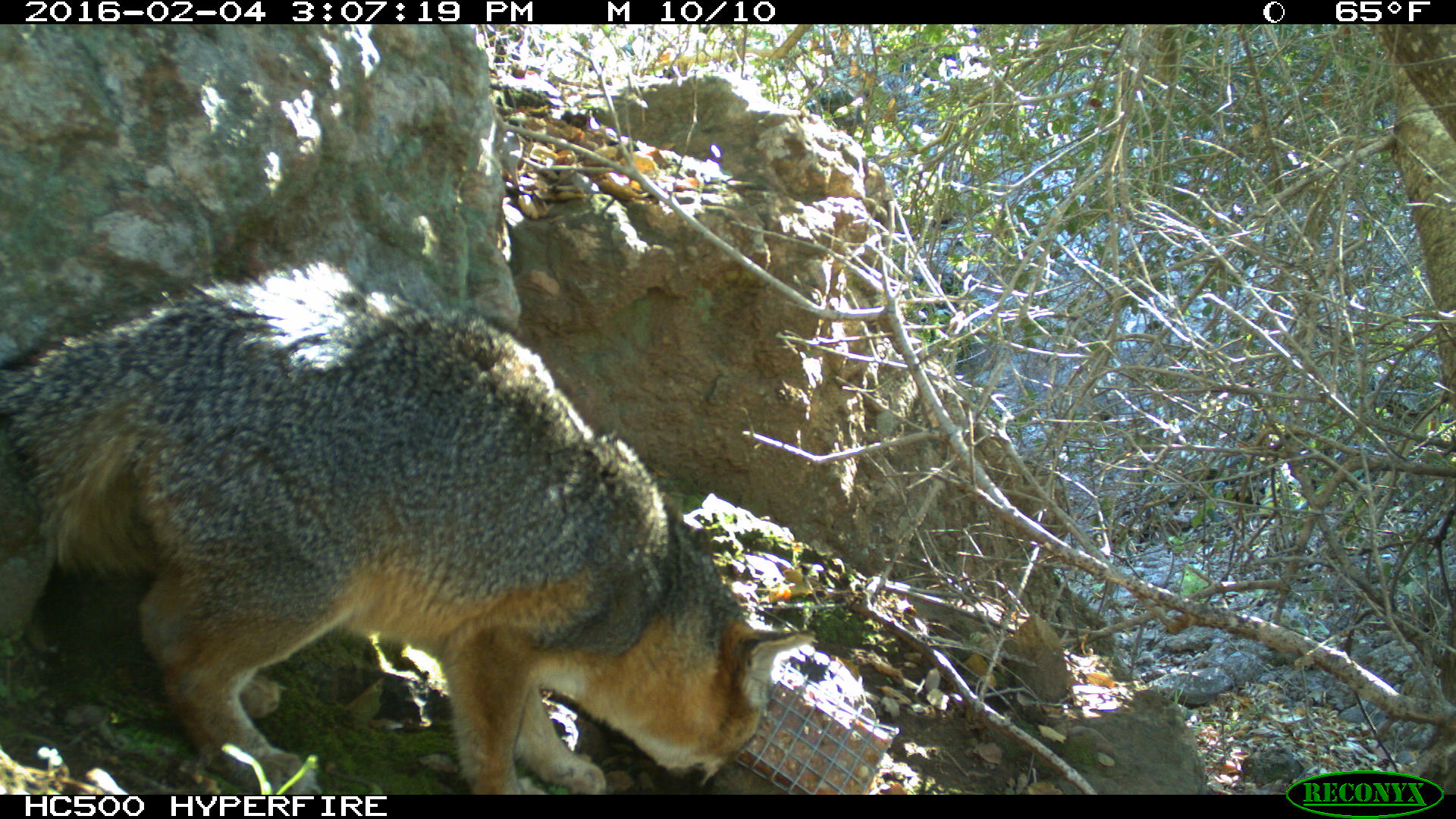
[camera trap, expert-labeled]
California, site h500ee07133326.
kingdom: Animalia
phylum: Chordata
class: Mammalia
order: Carnivora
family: Canidae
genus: Urocyon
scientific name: Urocyon littoralis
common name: island fox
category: fox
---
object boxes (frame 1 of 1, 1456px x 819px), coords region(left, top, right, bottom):
fox: region(0, 262, 810, 793)